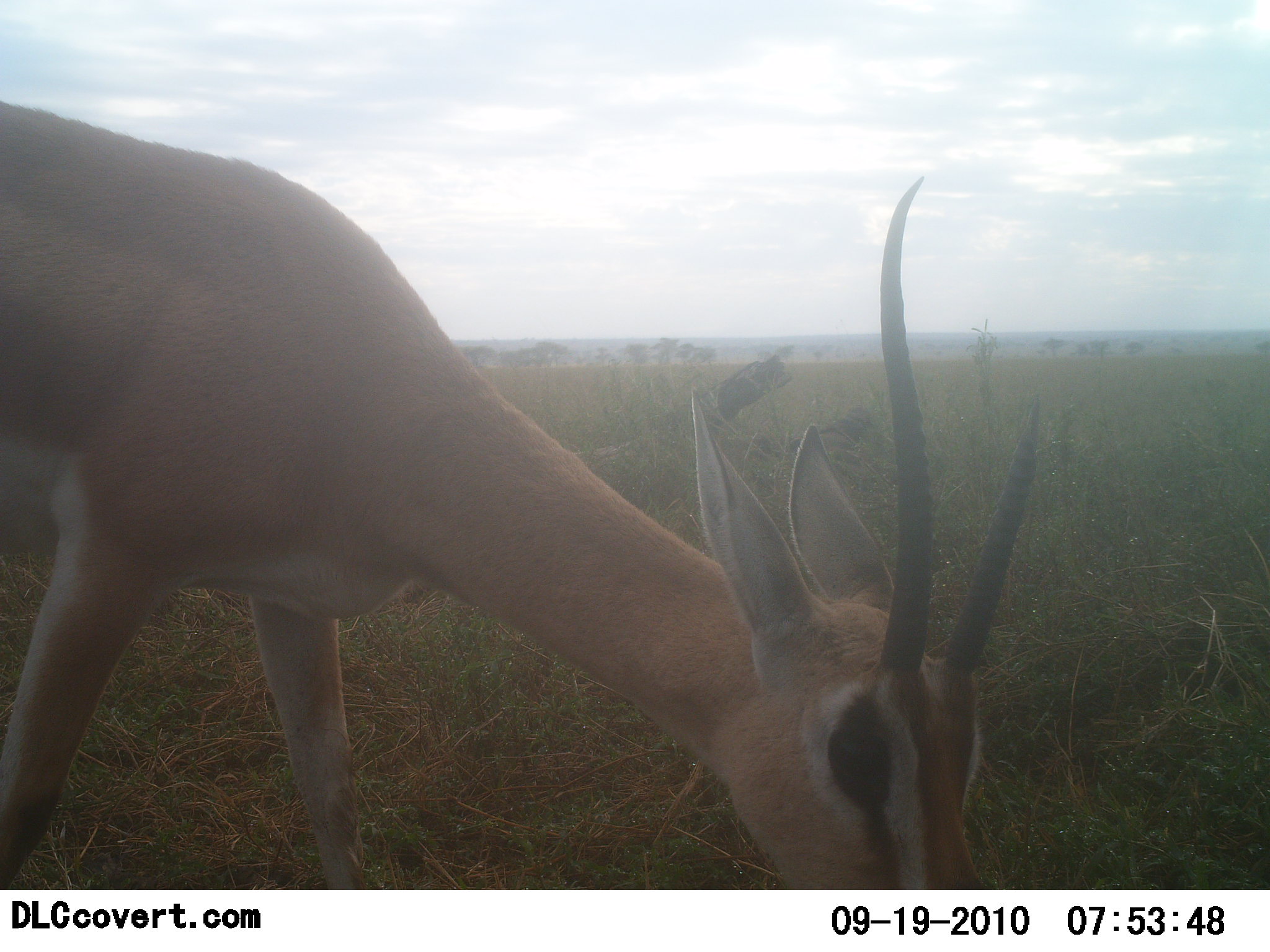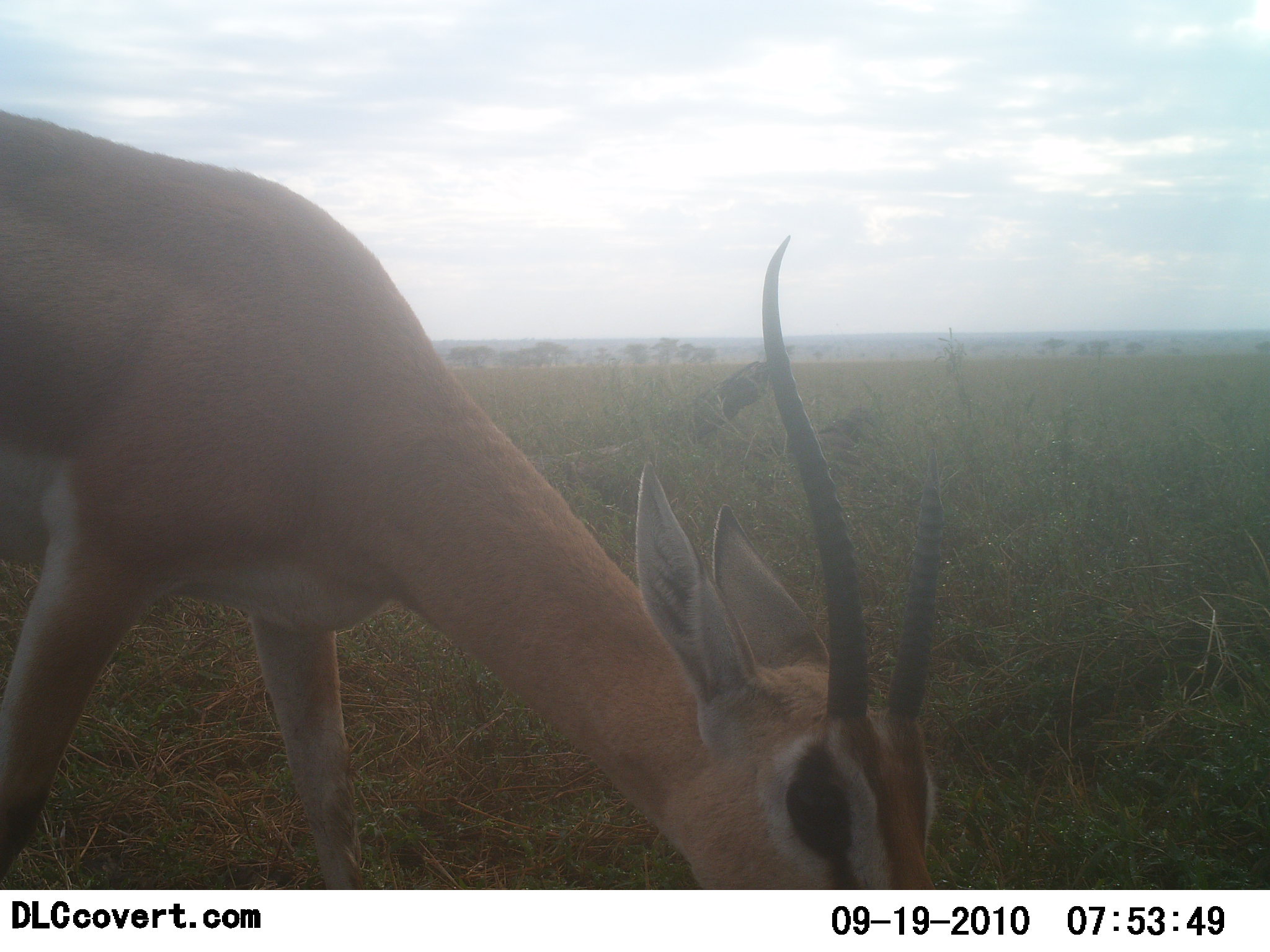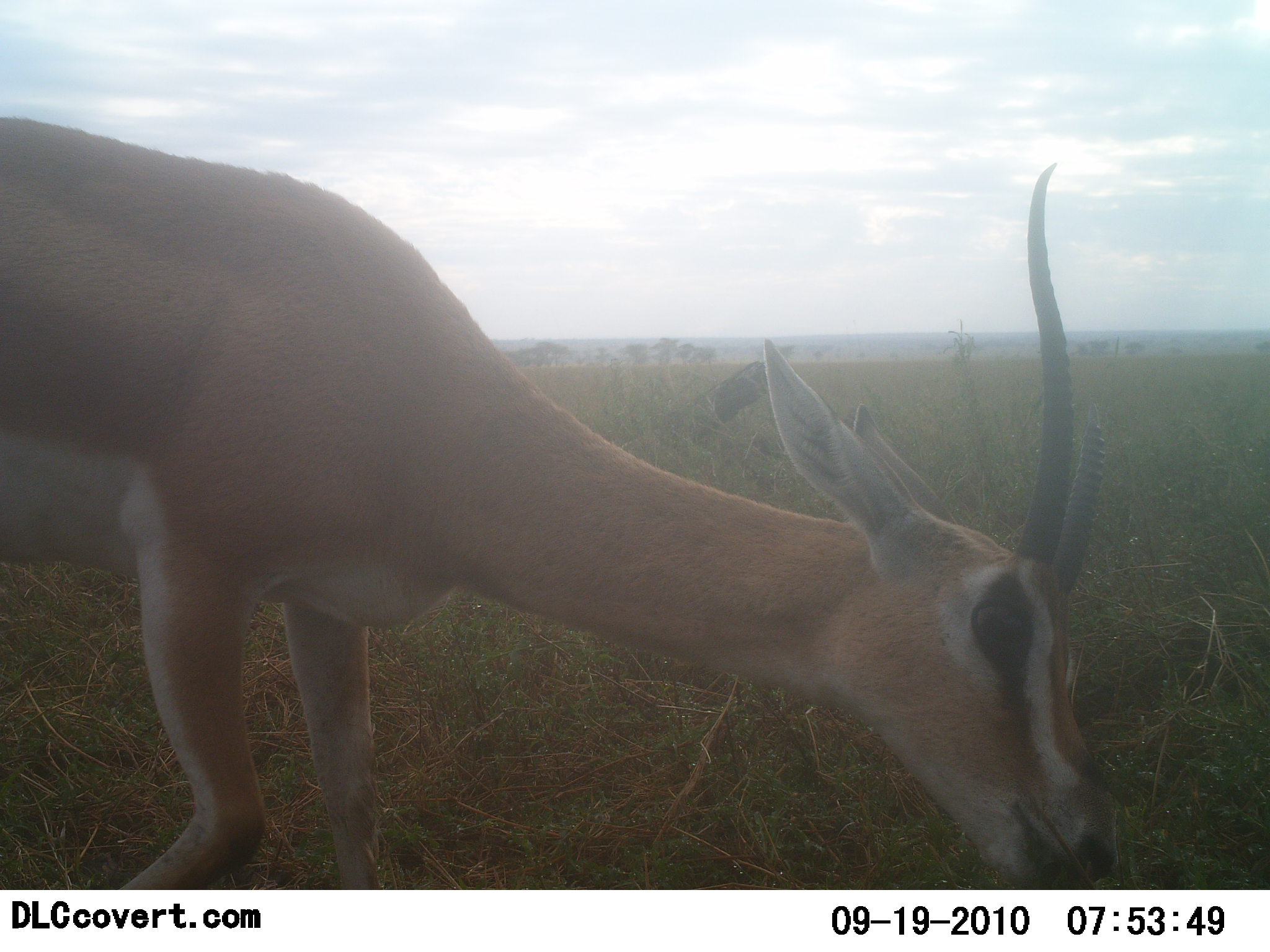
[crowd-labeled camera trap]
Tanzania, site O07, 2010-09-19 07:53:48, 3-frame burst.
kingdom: Animalia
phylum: Chordata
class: Mammalia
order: Artiodactyla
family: Bovidae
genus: Nanger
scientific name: Nanger granti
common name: grant's gazelle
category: gazellegrants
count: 1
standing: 25%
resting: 0%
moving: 25%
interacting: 0%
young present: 0%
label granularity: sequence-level